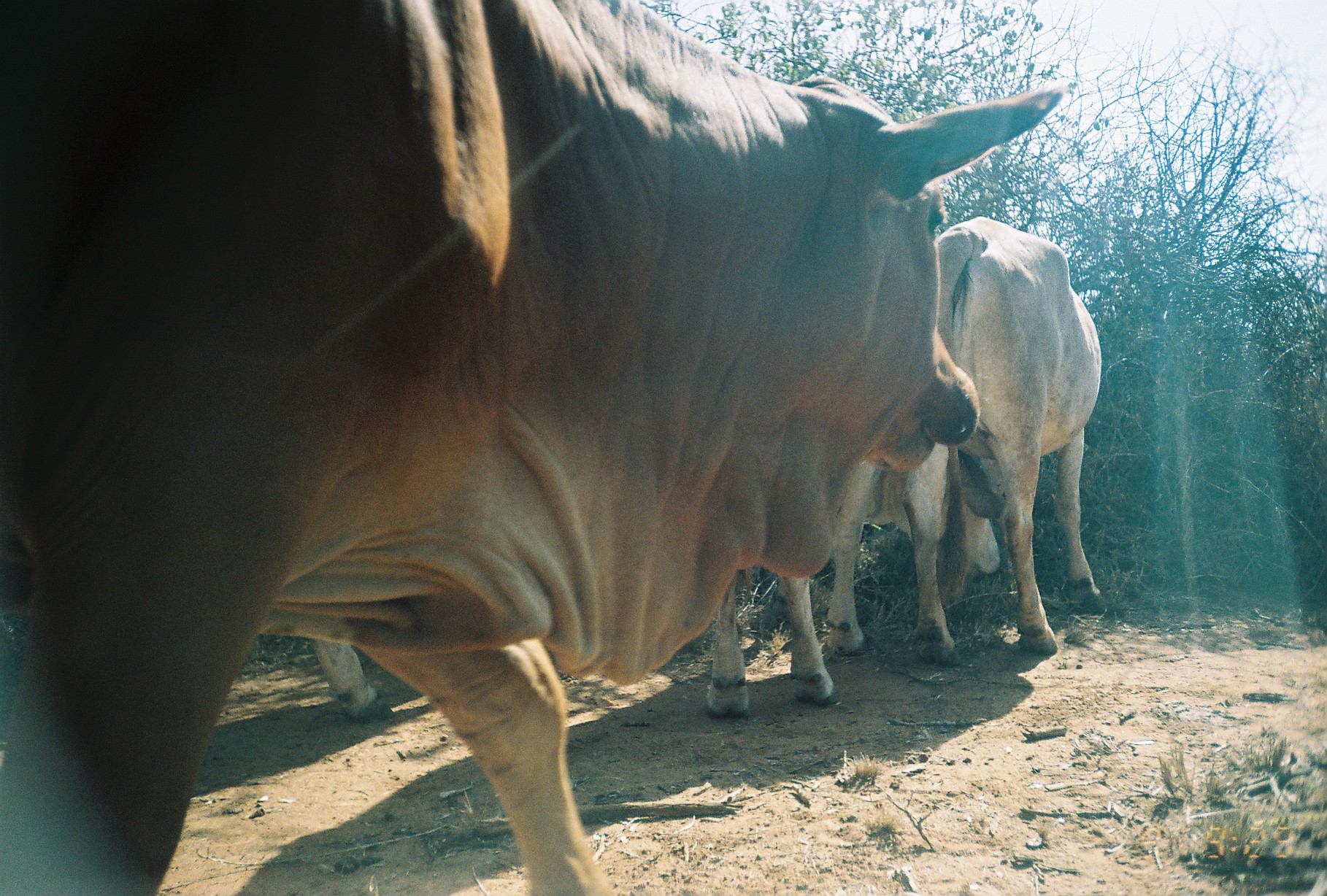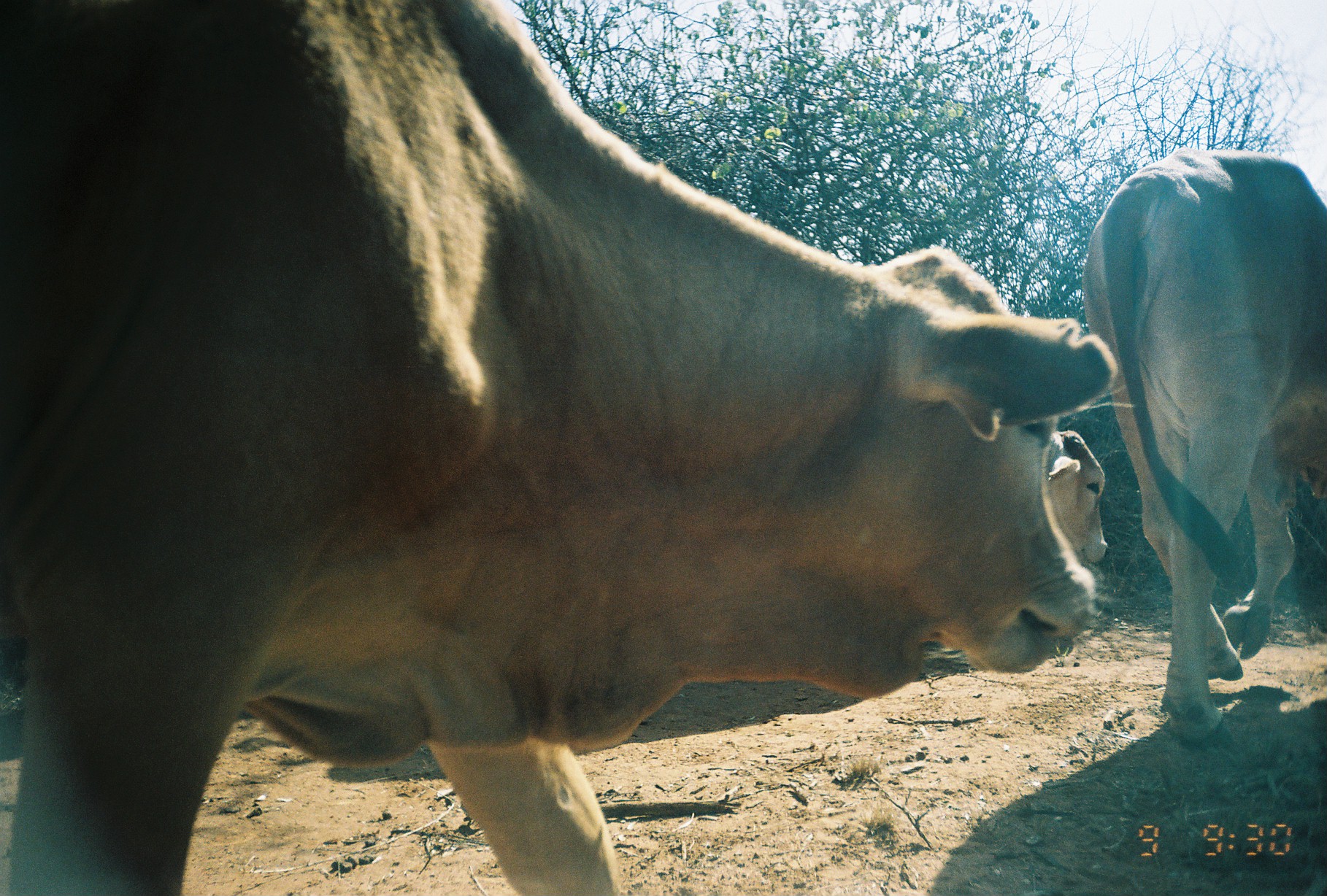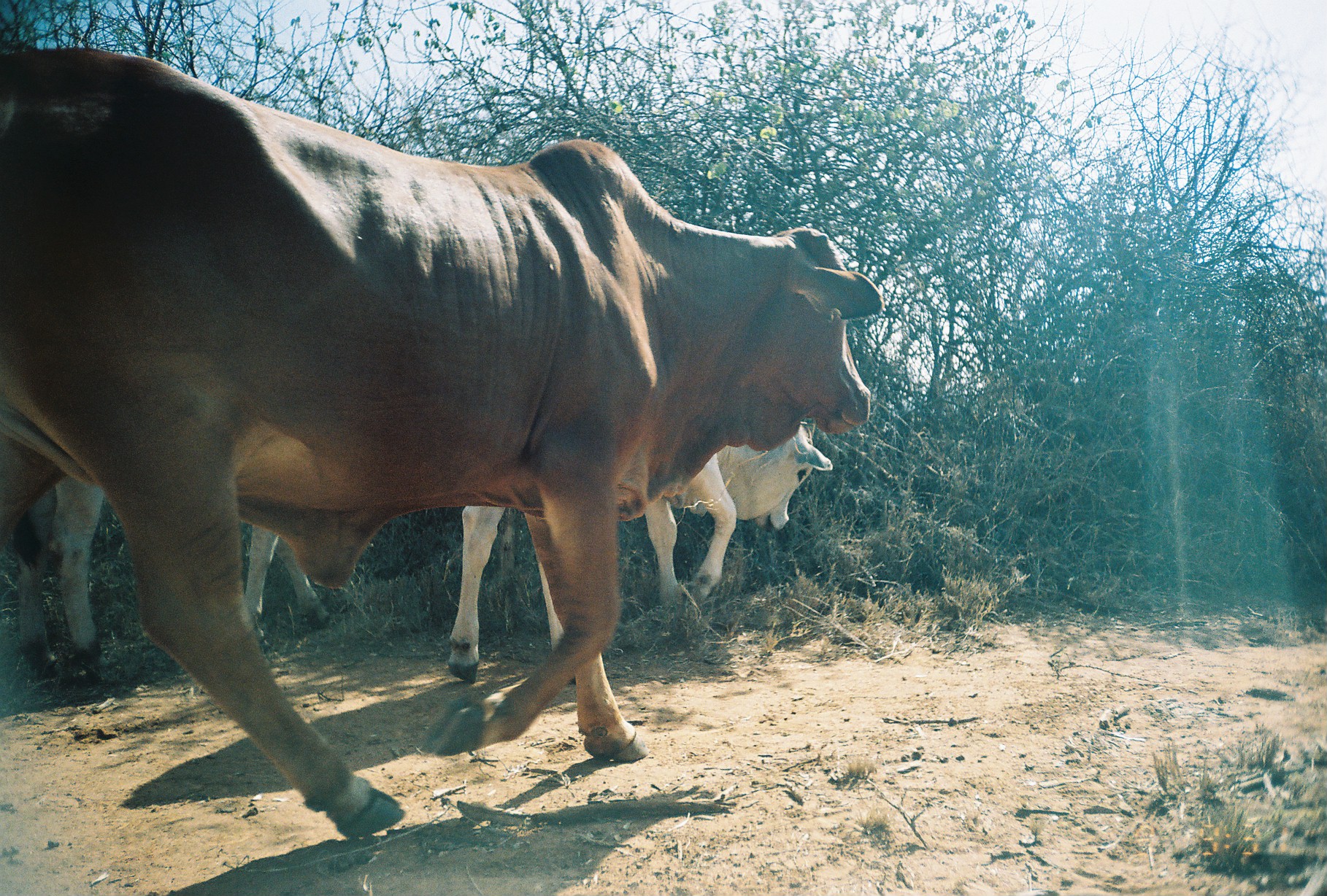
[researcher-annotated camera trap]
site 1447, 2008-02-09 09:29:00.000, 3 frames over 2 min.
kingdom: Animalia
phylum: Chordata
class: Mammalia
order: Artiodactyla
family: Bovidae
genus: Bos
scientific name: Bos taurus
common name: domestic cattle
Bos taurus (domestic cattle), count 4.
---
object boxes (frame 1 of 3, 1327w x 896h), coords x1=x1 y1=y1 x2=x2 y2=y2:
bos taurus: x1=0 y1=0 x2=1069 y2=896; x1=901 y1=216 x2=1104 y2=662; x1=696 y1=435 x2=999 y2=718; x1=307 y1=631 x2=397 y2=727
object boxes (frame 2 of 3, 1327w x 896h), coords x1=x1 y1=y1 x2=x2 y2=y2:
bos taurus: x1=0 y1=0 x2=1115 y2=893; x1=1073 y1=141 x2=1326 y2=746; x1=1045 y1=428 x2=1109 y2=565